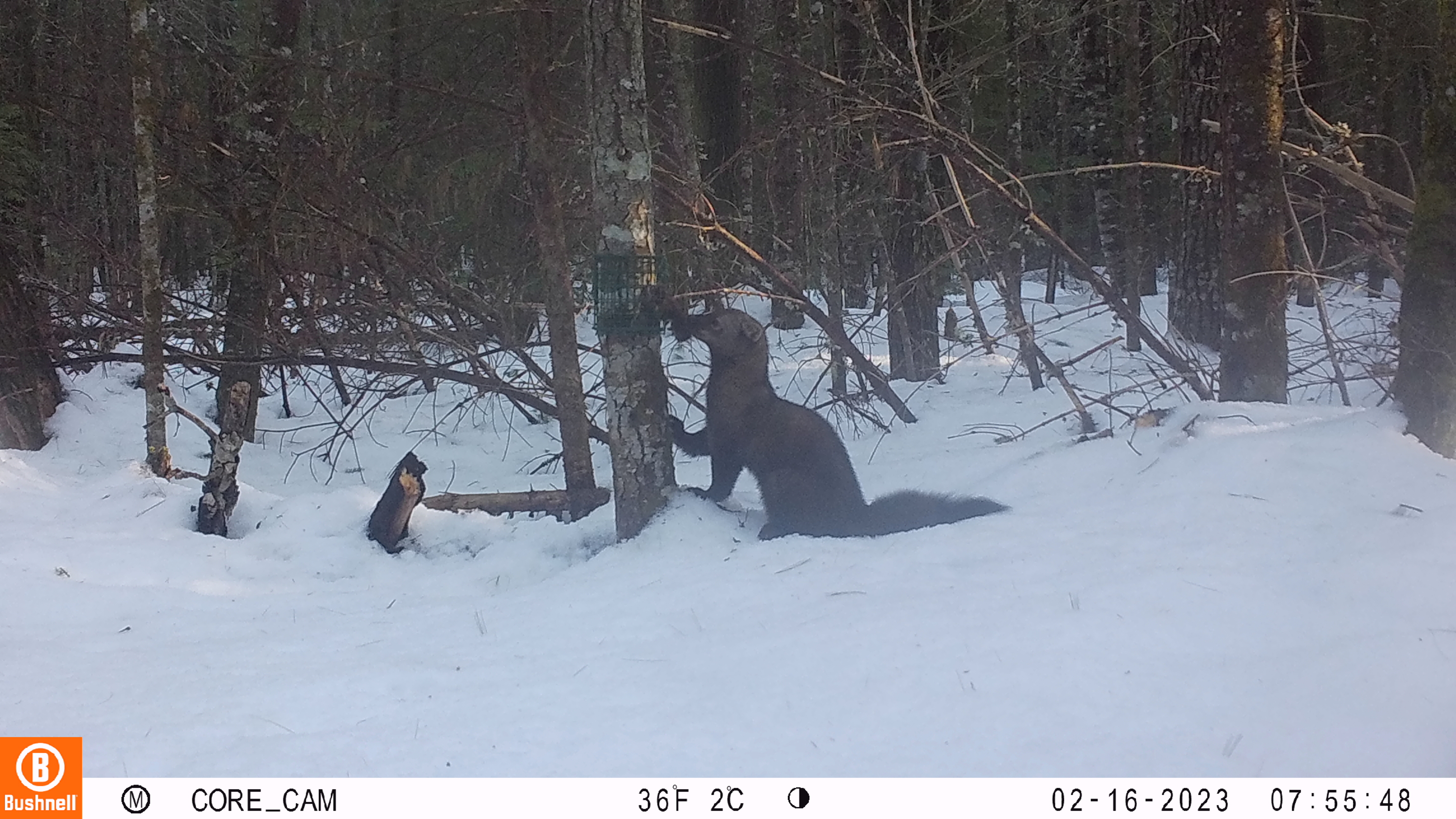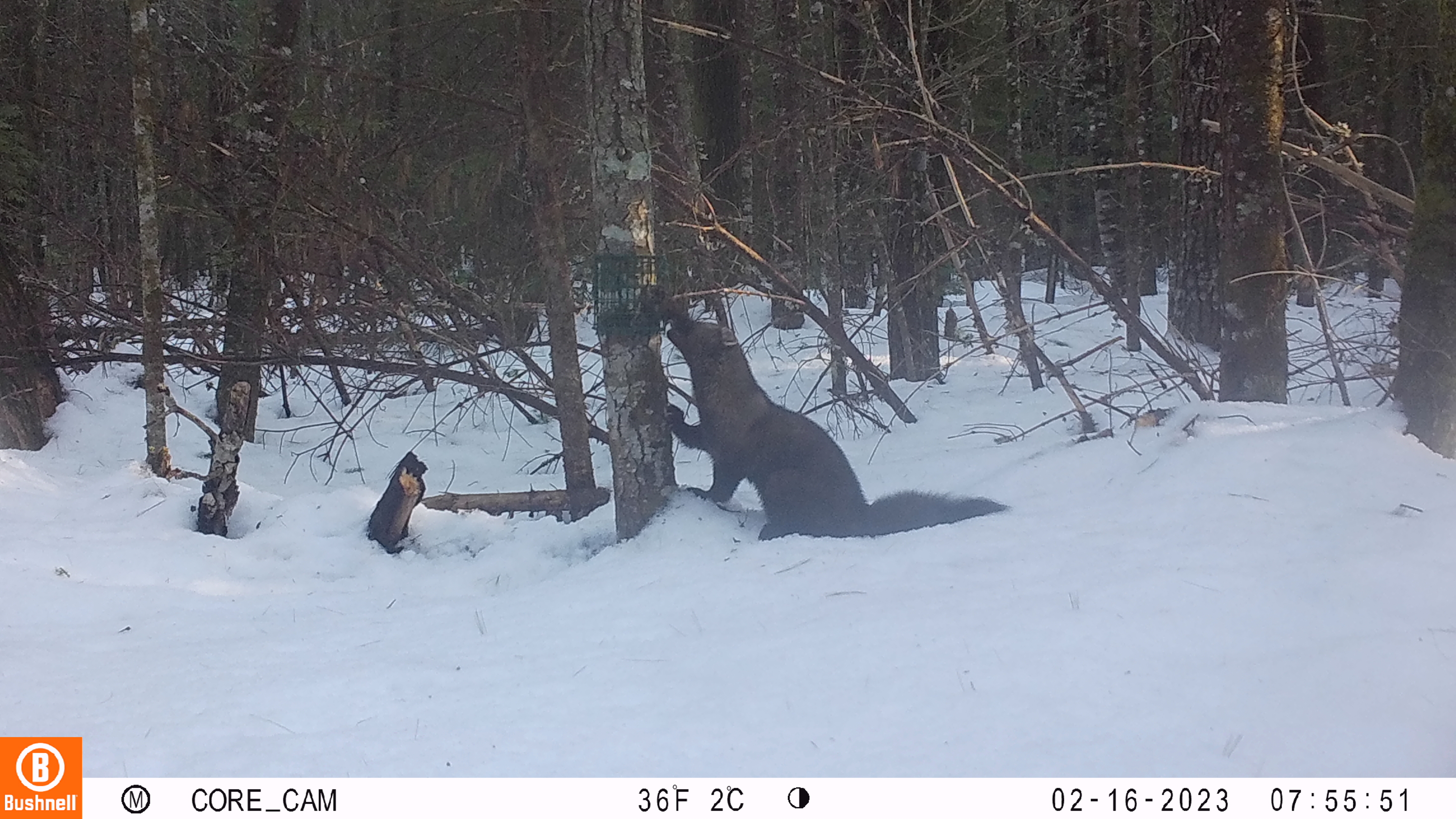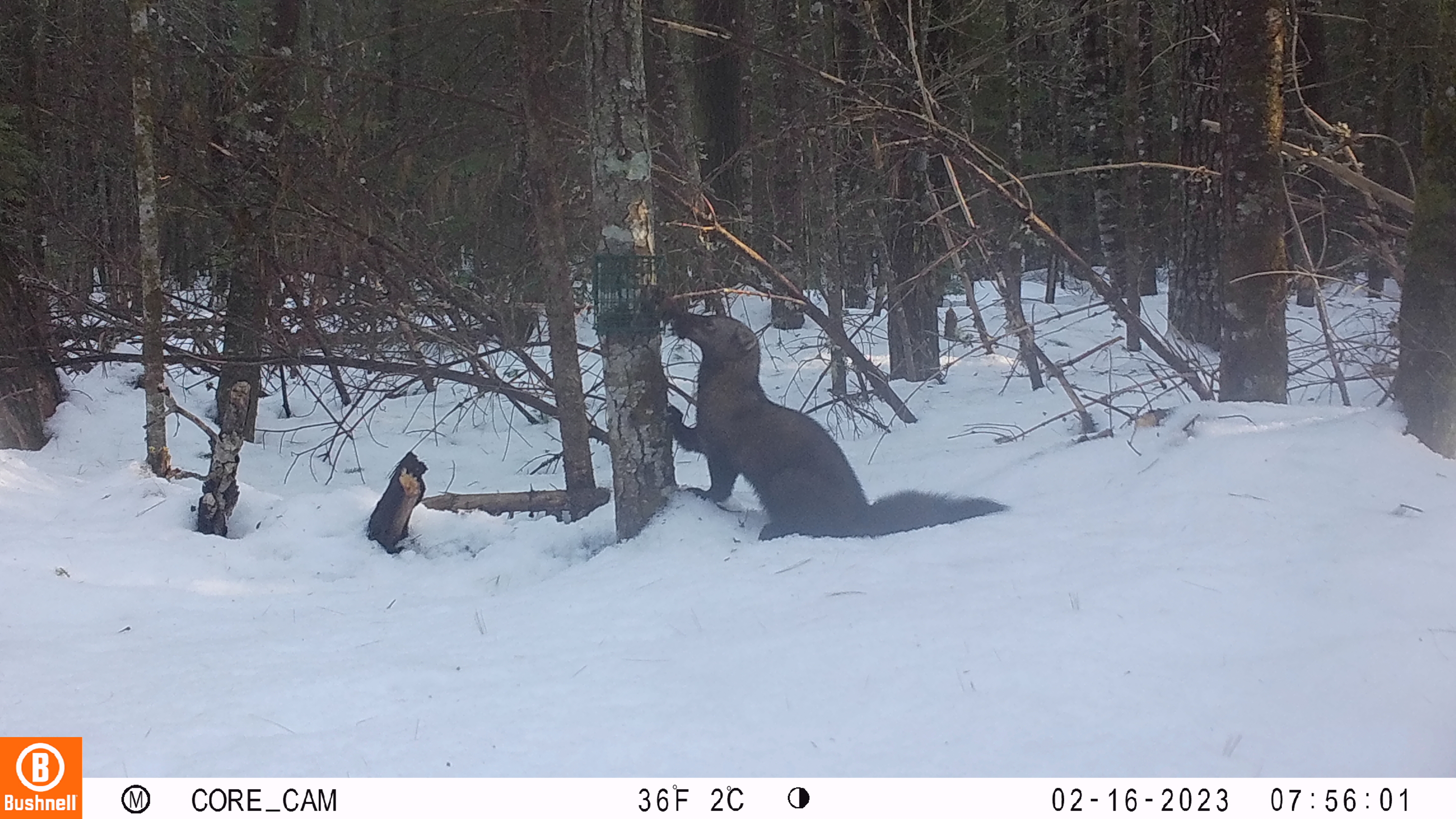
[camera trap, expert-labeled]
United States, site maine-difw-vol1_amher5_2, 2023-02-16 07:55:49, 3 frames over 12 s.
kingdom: Animalia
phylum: Chordata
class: Mammalia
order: Carnivora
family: Mustelidae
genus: Pekania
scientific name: Pekania pennanti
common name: fisher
Fisher (Pekania pennanti).